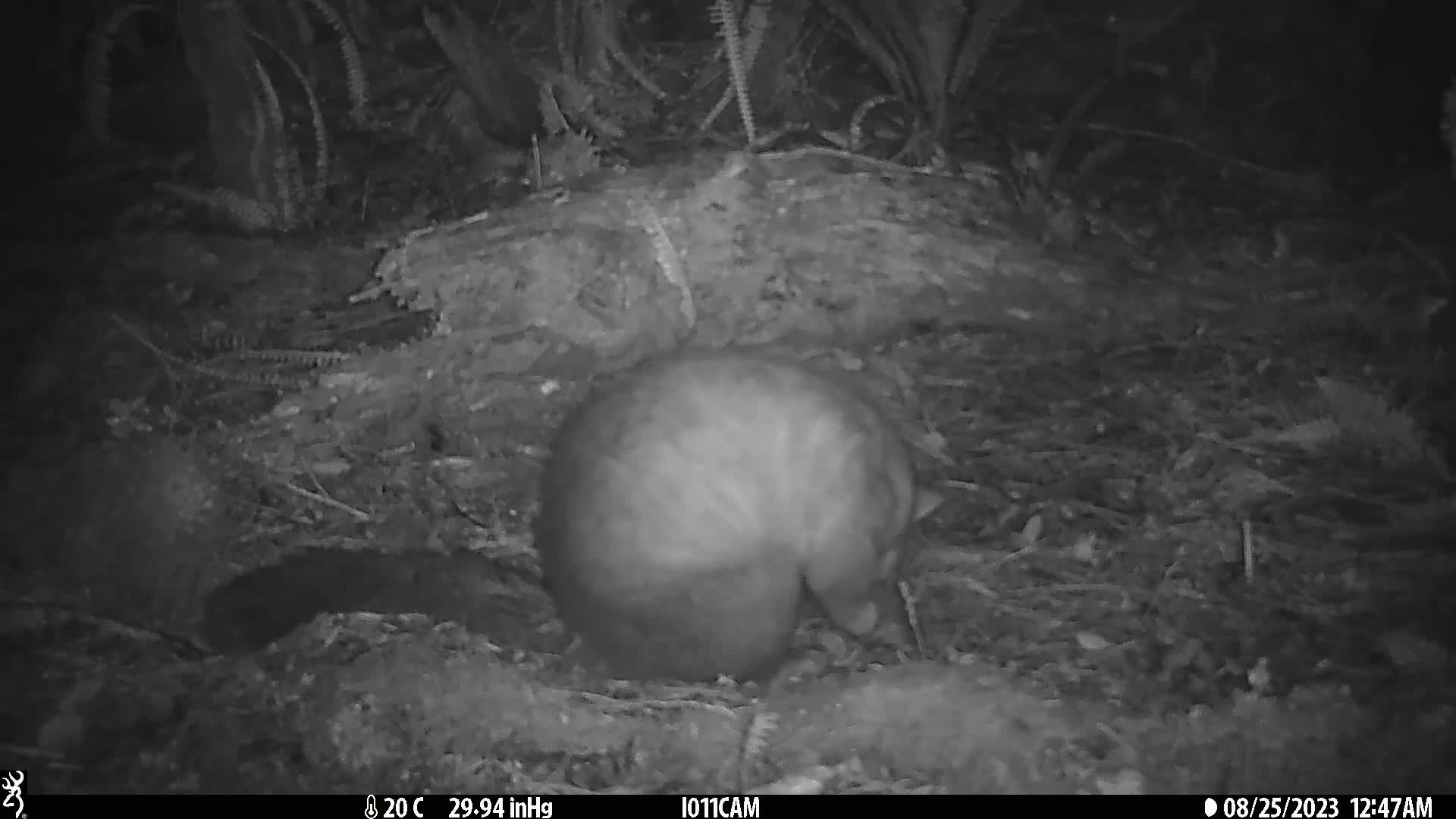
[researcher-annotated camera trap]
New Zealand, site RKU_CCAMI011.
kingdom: Animalia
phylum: Chordata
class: Mammalia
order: Diprotodontia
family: Phalangeridae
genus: Trichosurus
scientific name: Trichosurus vulpecula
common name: common brushtail possum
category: possum